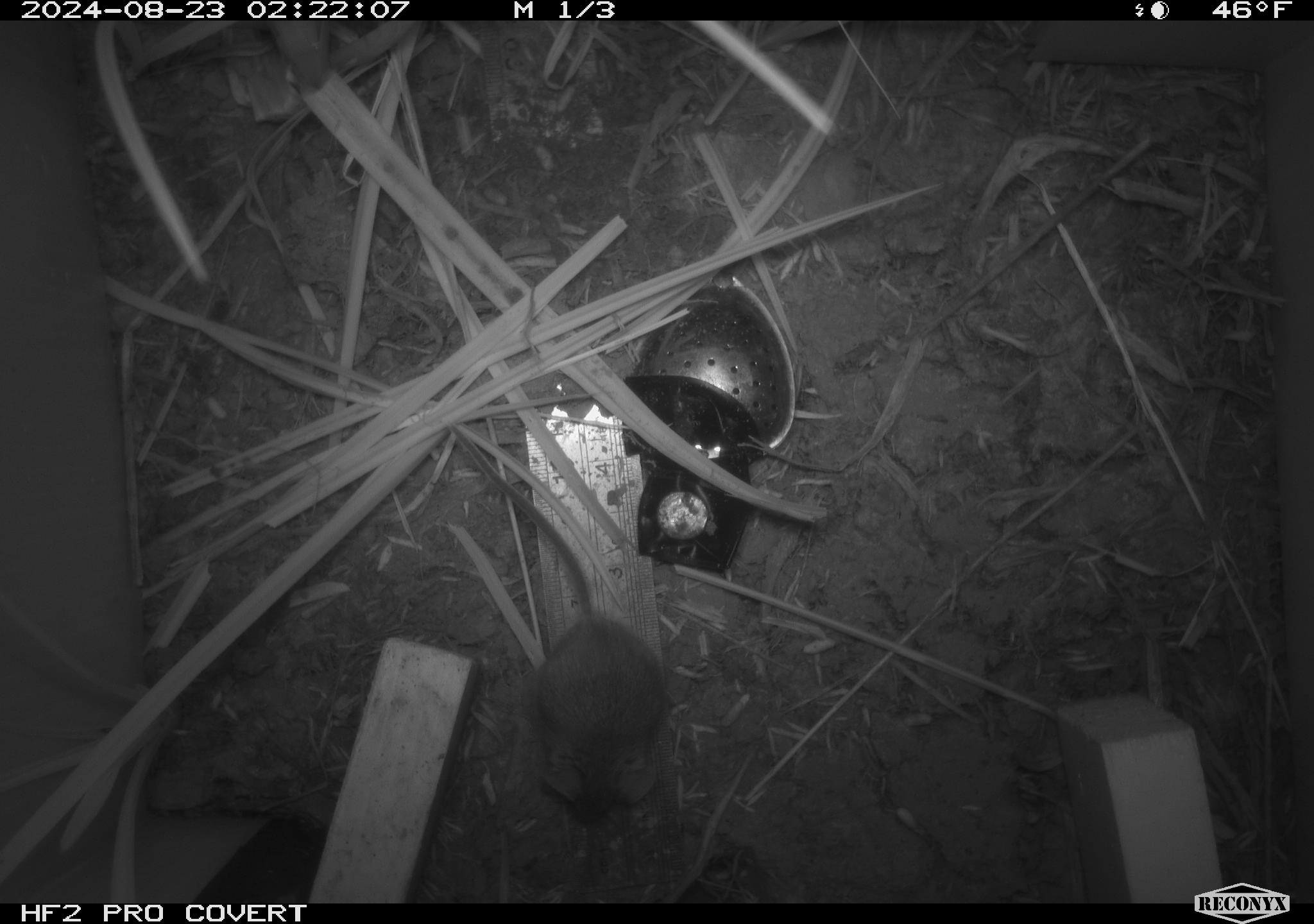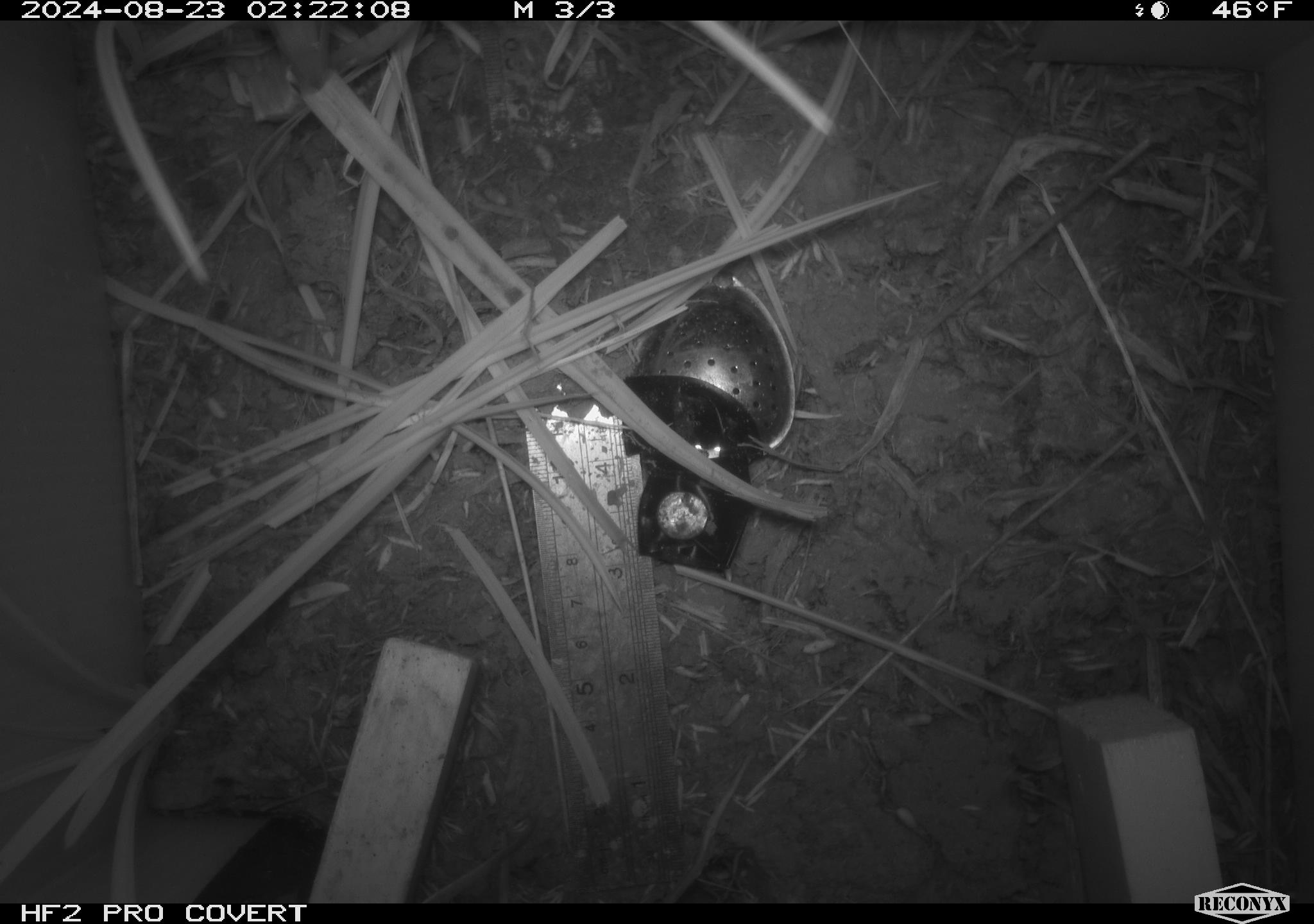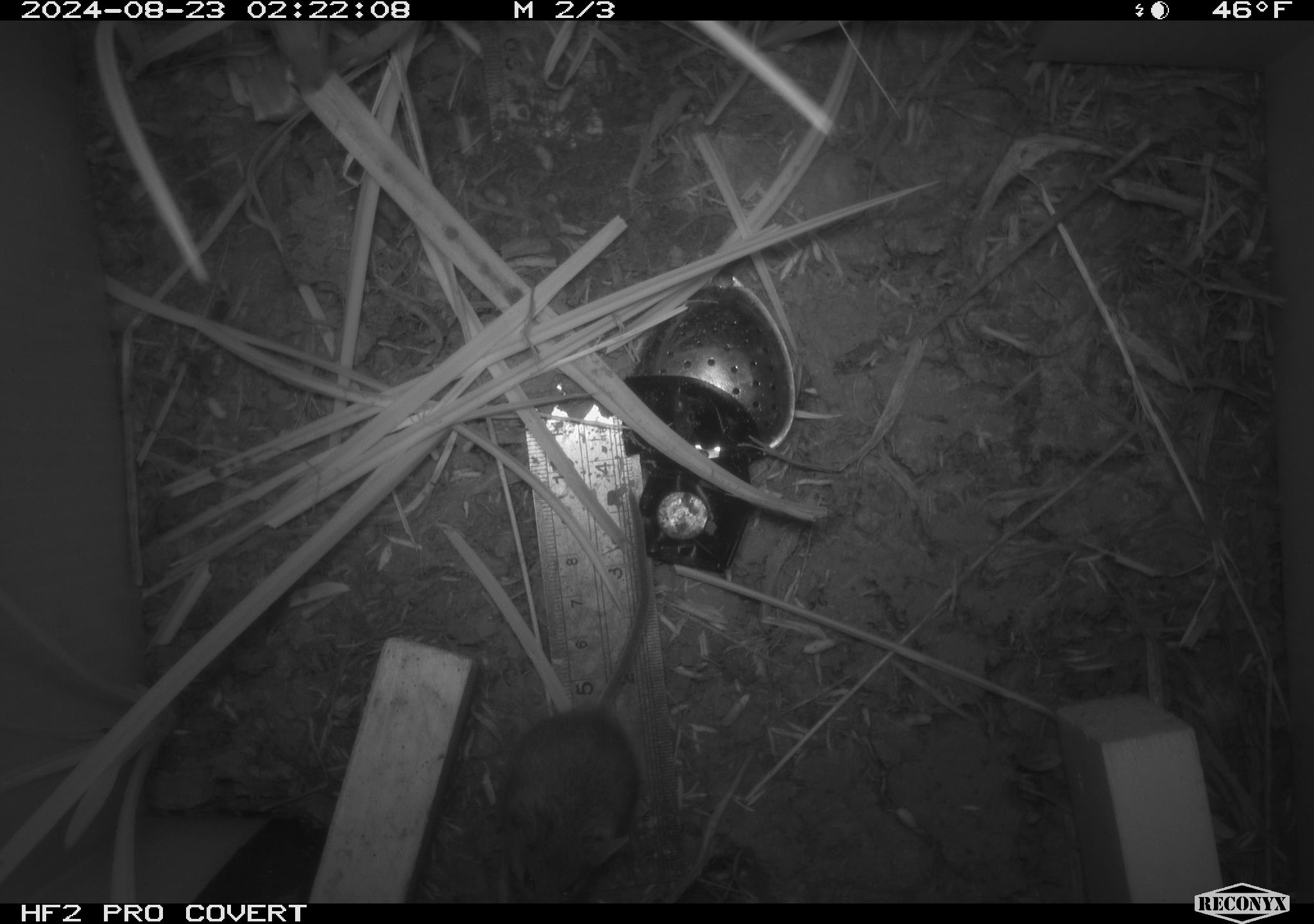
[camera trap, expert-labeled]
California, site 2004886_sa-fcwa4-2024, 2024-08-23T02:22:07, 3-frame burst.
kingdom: Animalia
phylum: Chordata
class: Mammalia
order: Rodentia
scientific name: Rodentia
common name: rodent